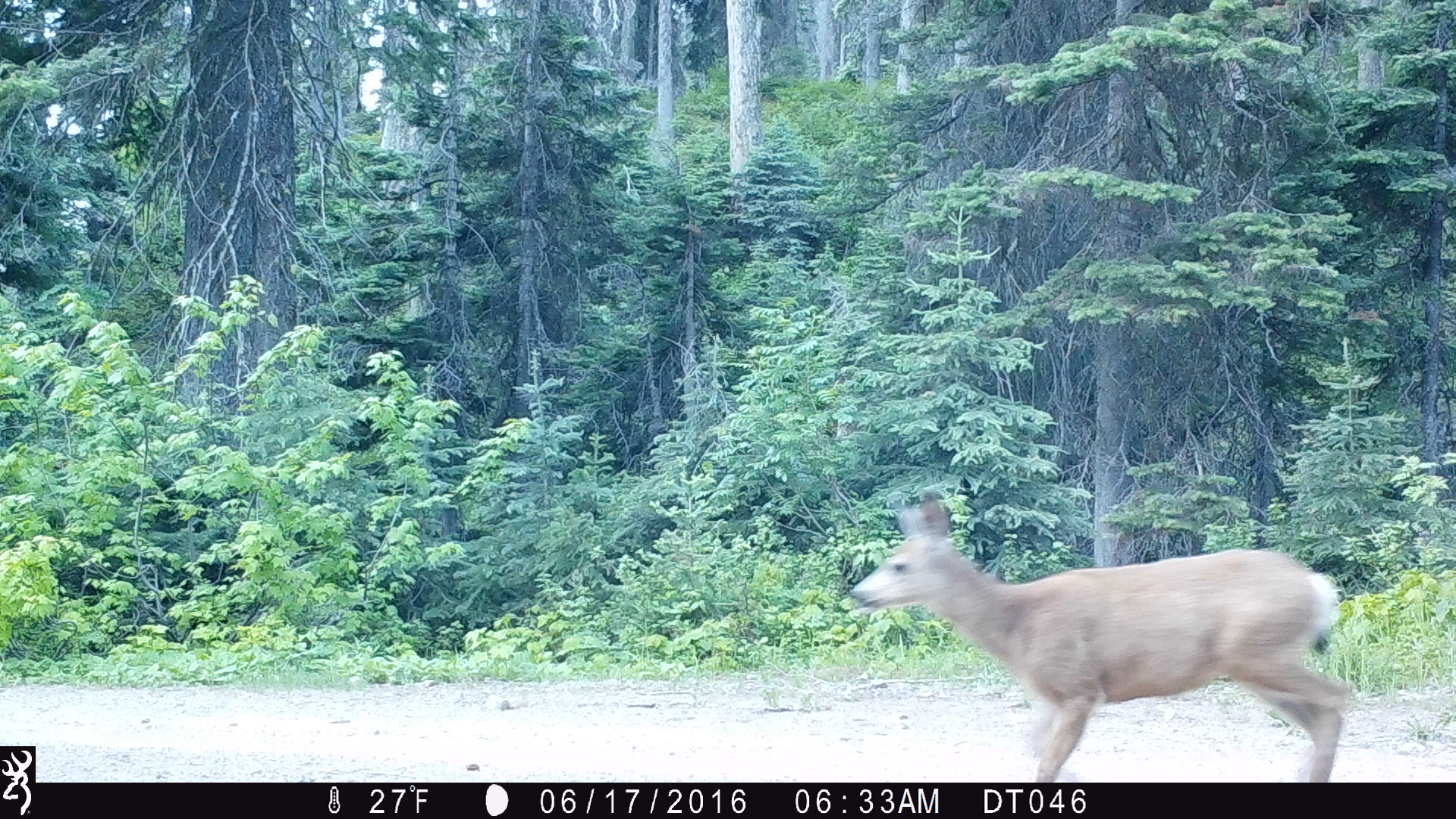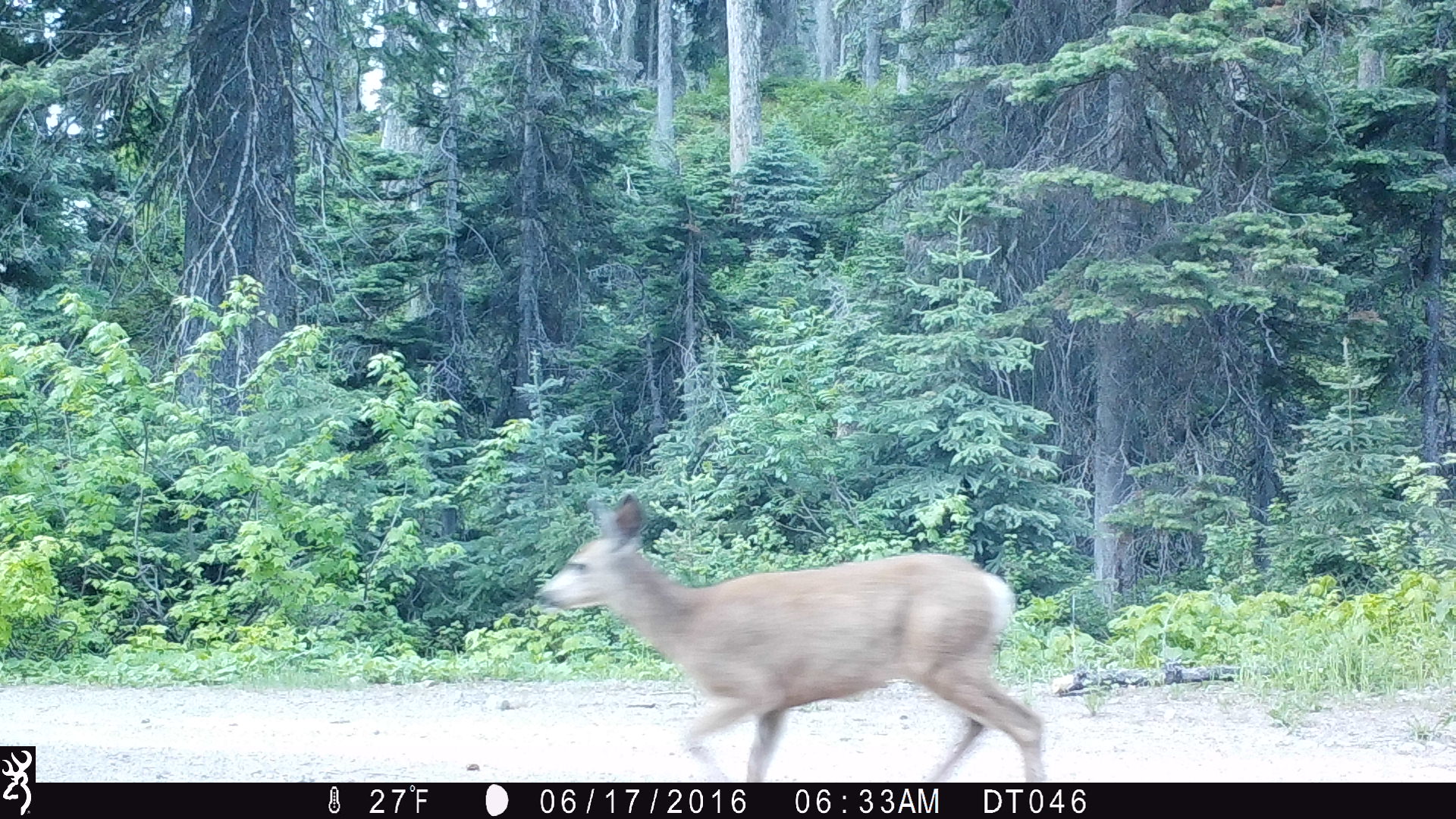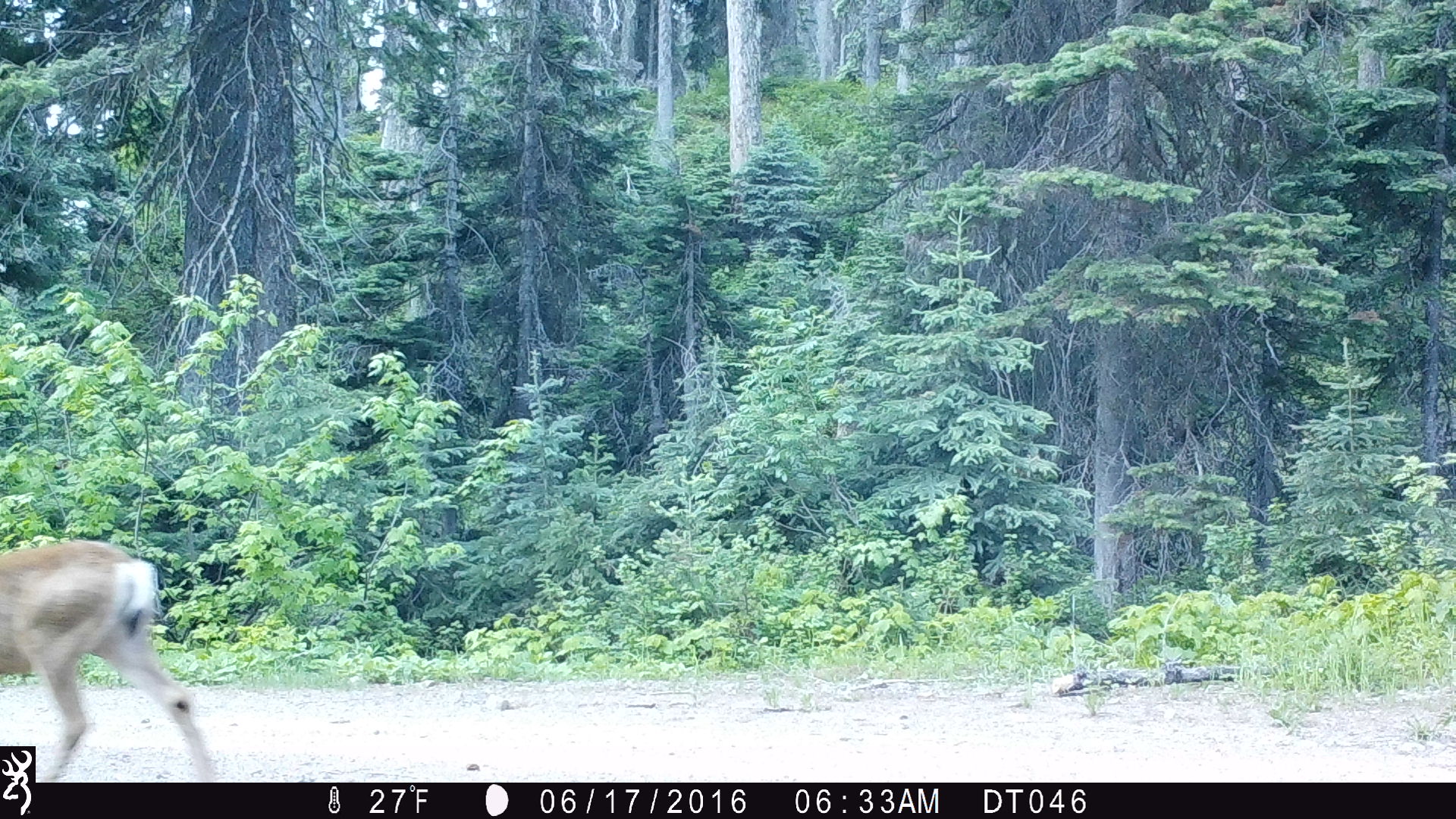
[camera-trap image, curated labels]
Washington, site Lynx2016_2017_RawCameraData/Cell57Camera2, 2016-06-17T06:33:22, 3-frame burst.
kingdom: Animalia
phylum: Chordata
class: Mammalia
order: Artiodactyla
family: Cervidae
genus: Odocoileus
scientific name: Odocoileus hemionus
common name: mule deer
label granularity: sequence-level